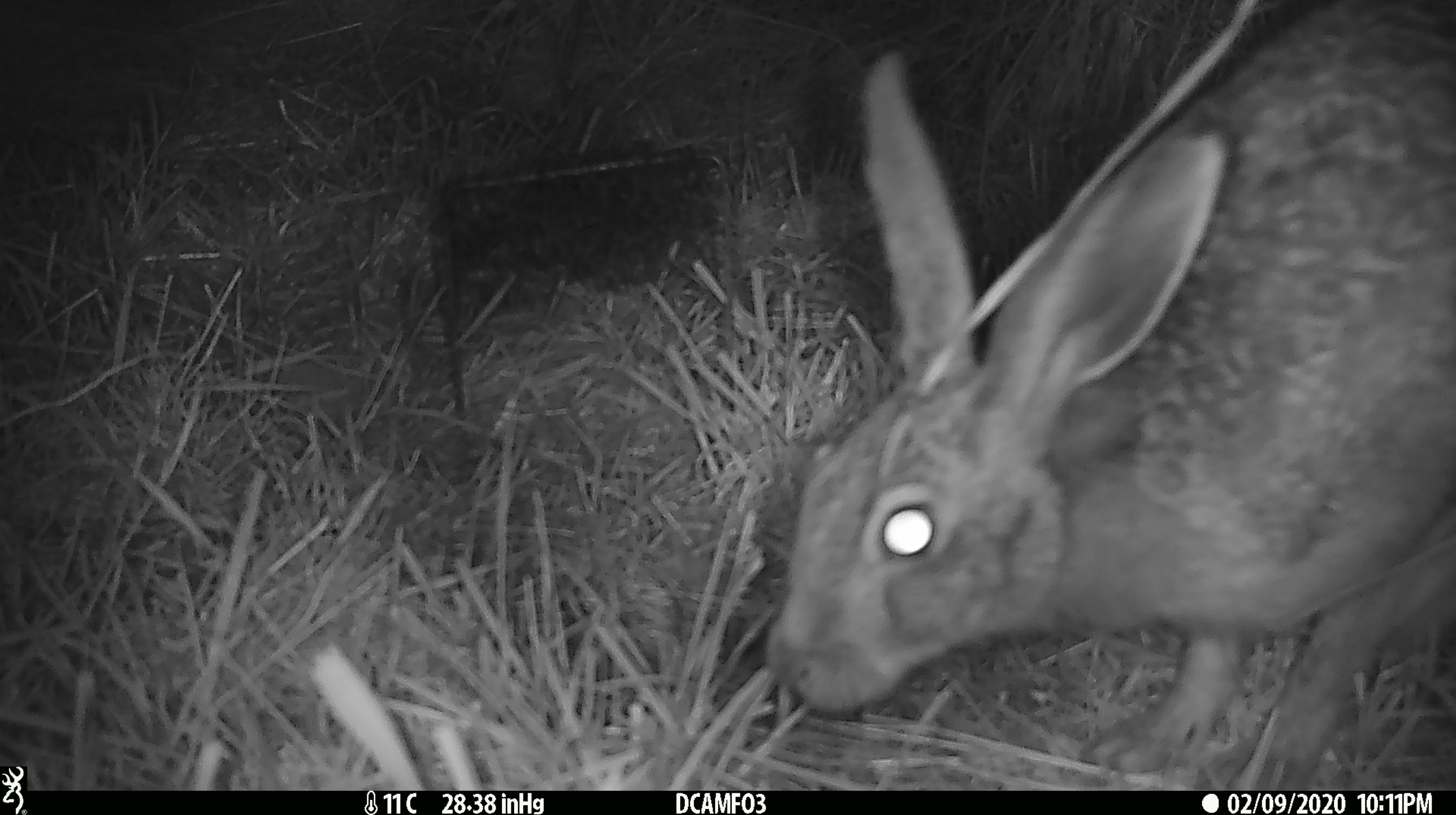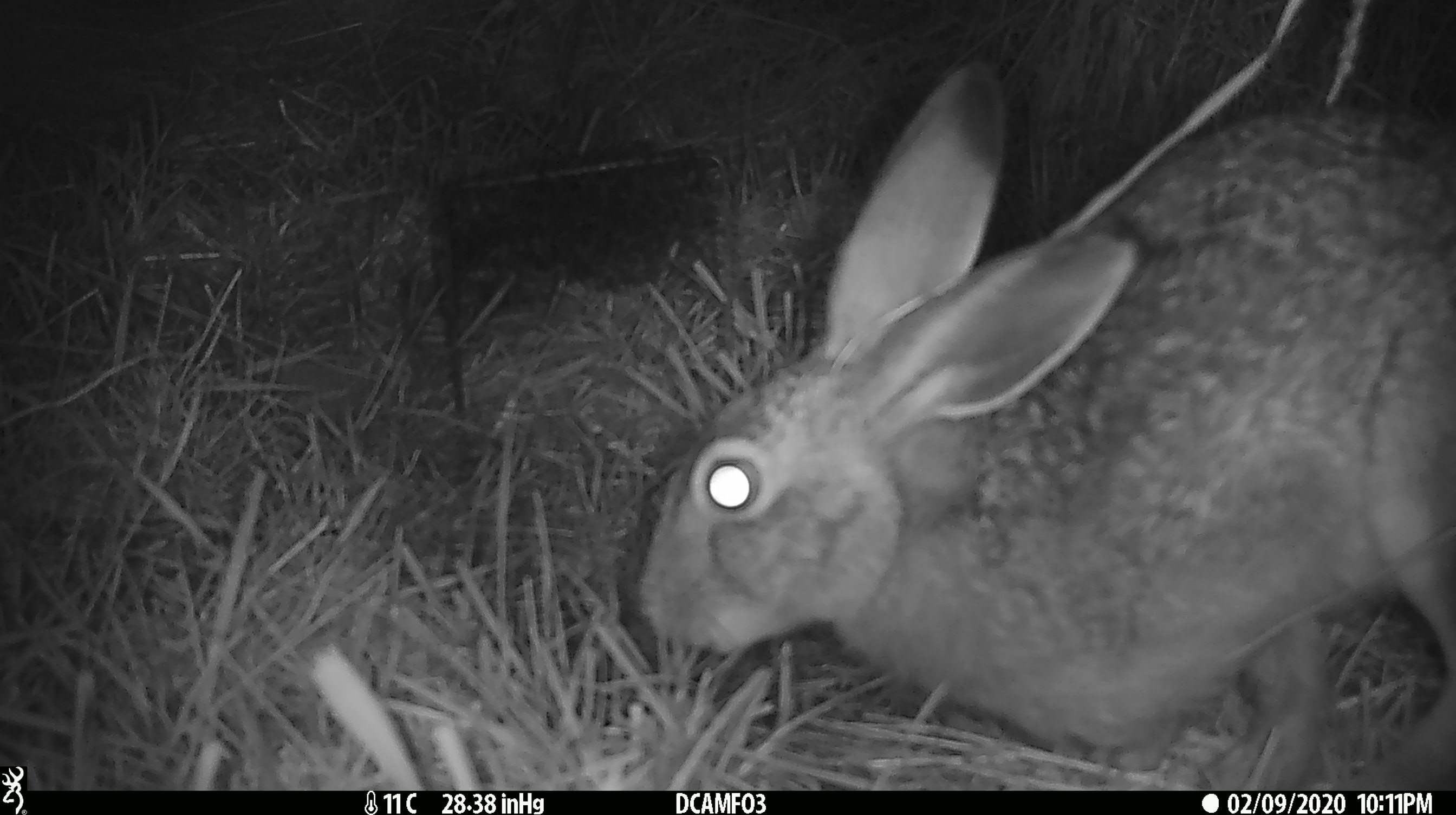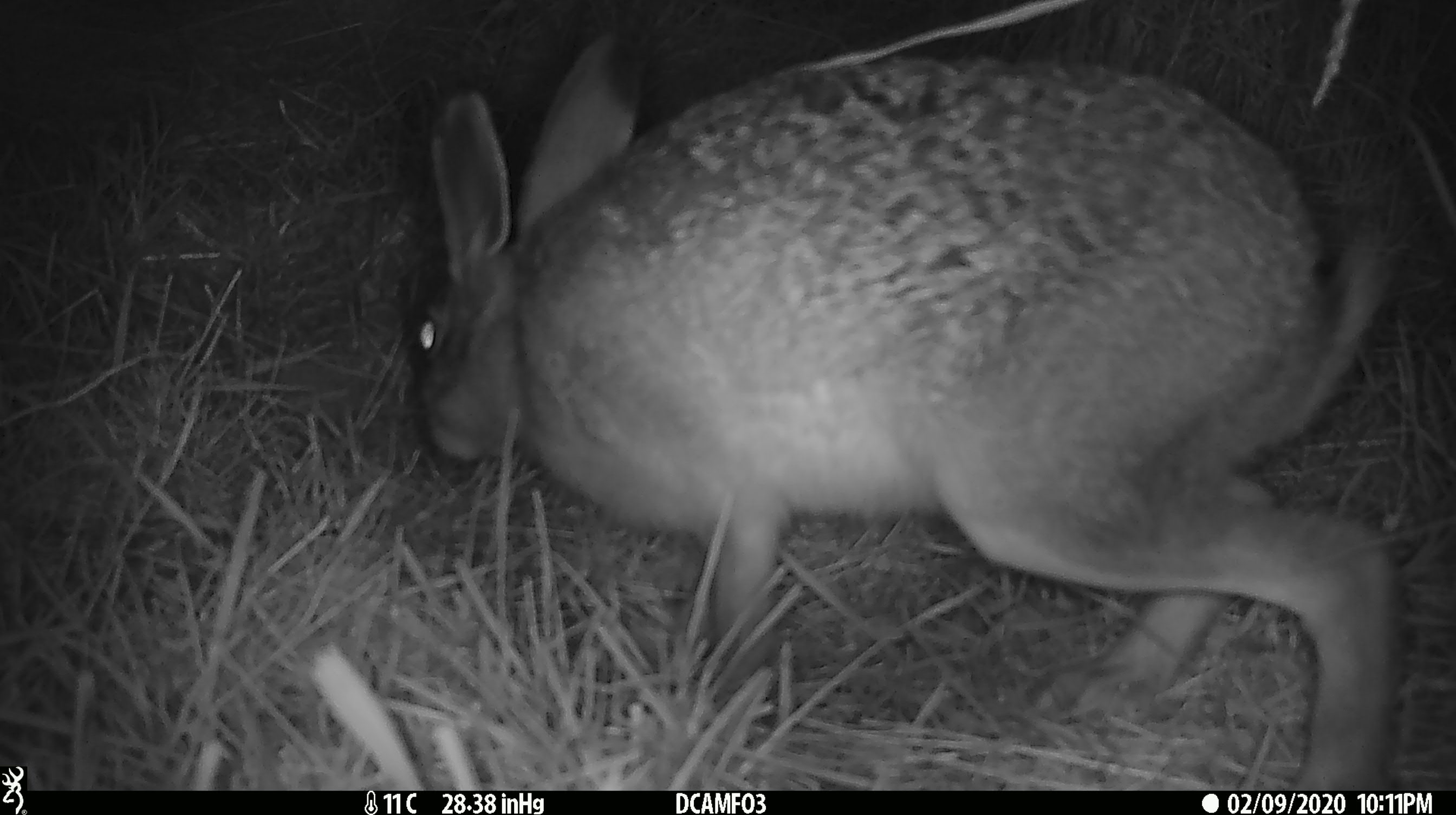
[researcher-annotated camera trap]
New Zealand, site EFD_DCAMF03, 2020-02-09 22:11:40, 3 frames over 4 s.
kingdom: Animalia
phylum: Chordata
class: Mammalia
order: Lagomorpha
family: Leporidae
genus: Lepus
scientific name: Lepus europaeus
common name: brown hare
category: hare